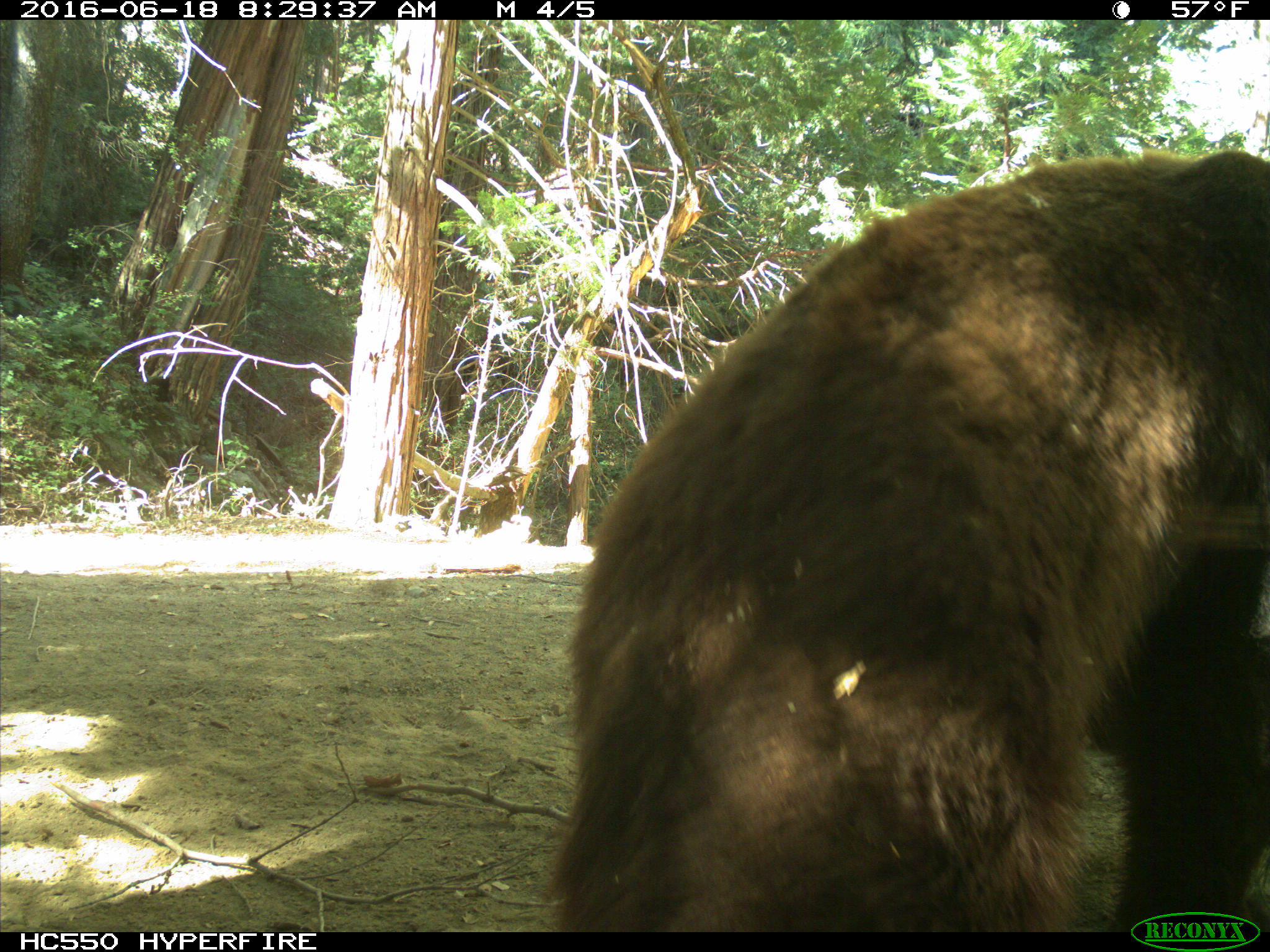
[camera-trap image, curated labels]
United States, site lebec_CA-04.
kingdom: Animalia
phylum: Chordata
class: Mammalia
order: Carnivora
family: Ursidae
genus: Ursus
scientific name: Ursus americanus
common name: american black bear